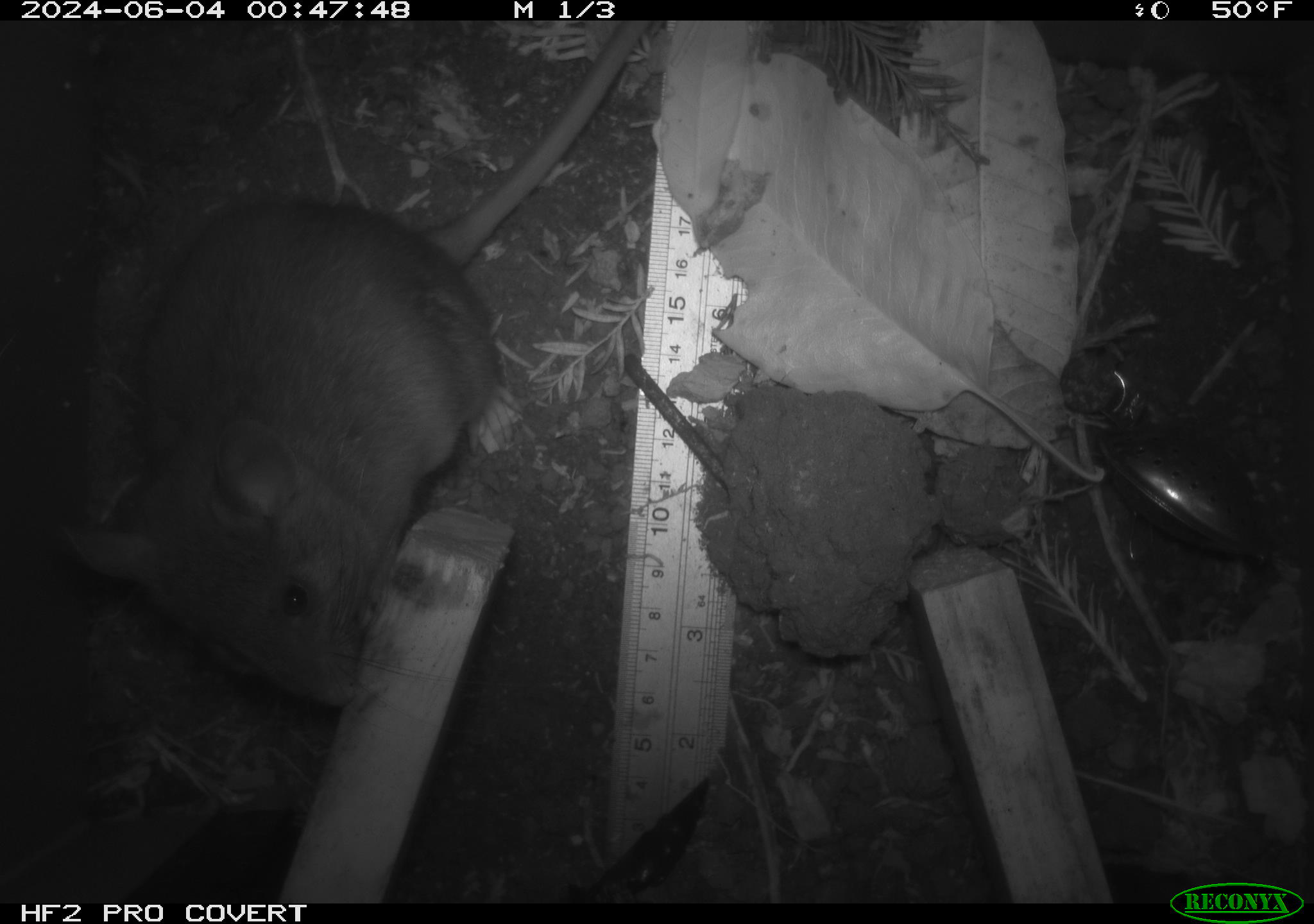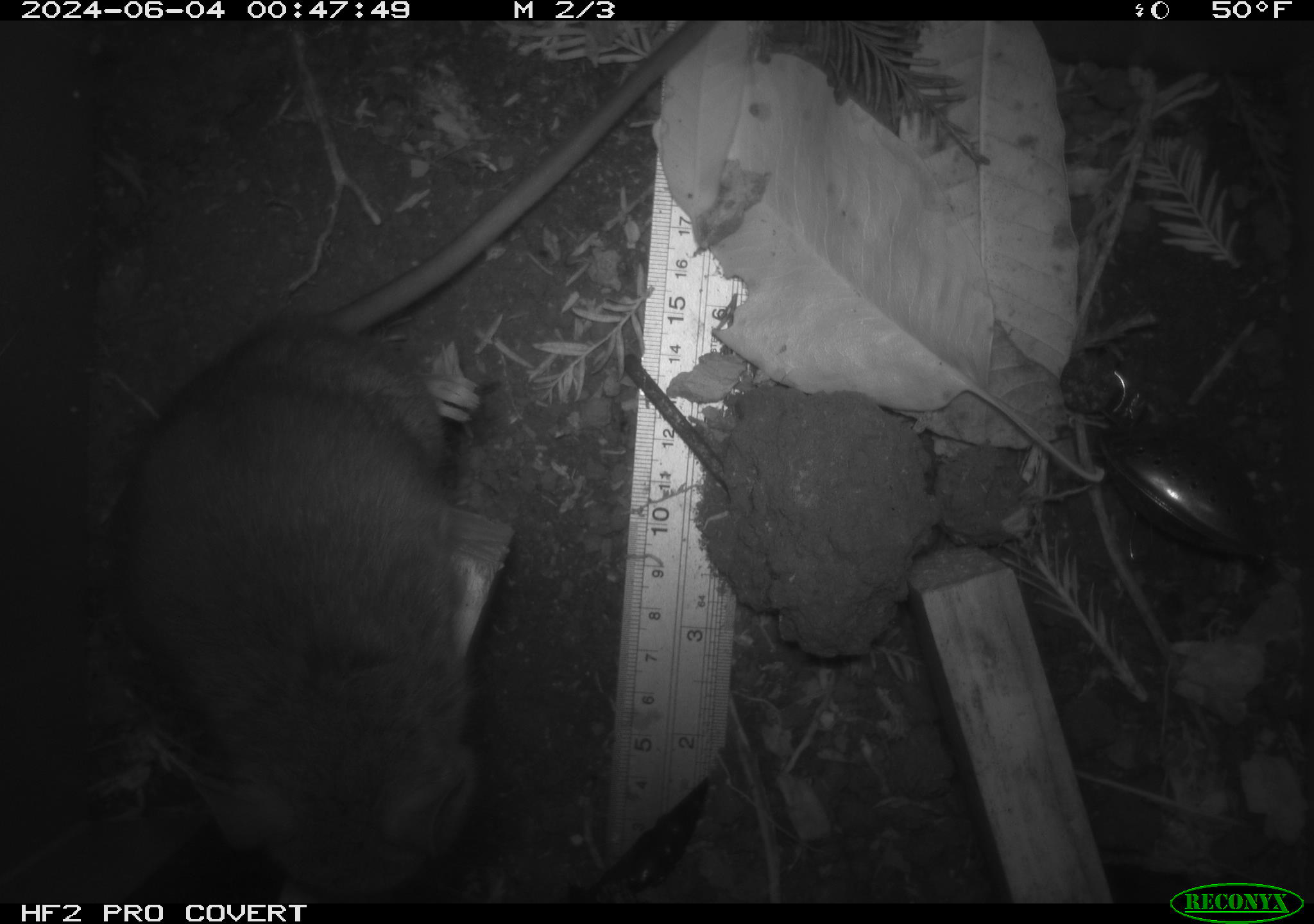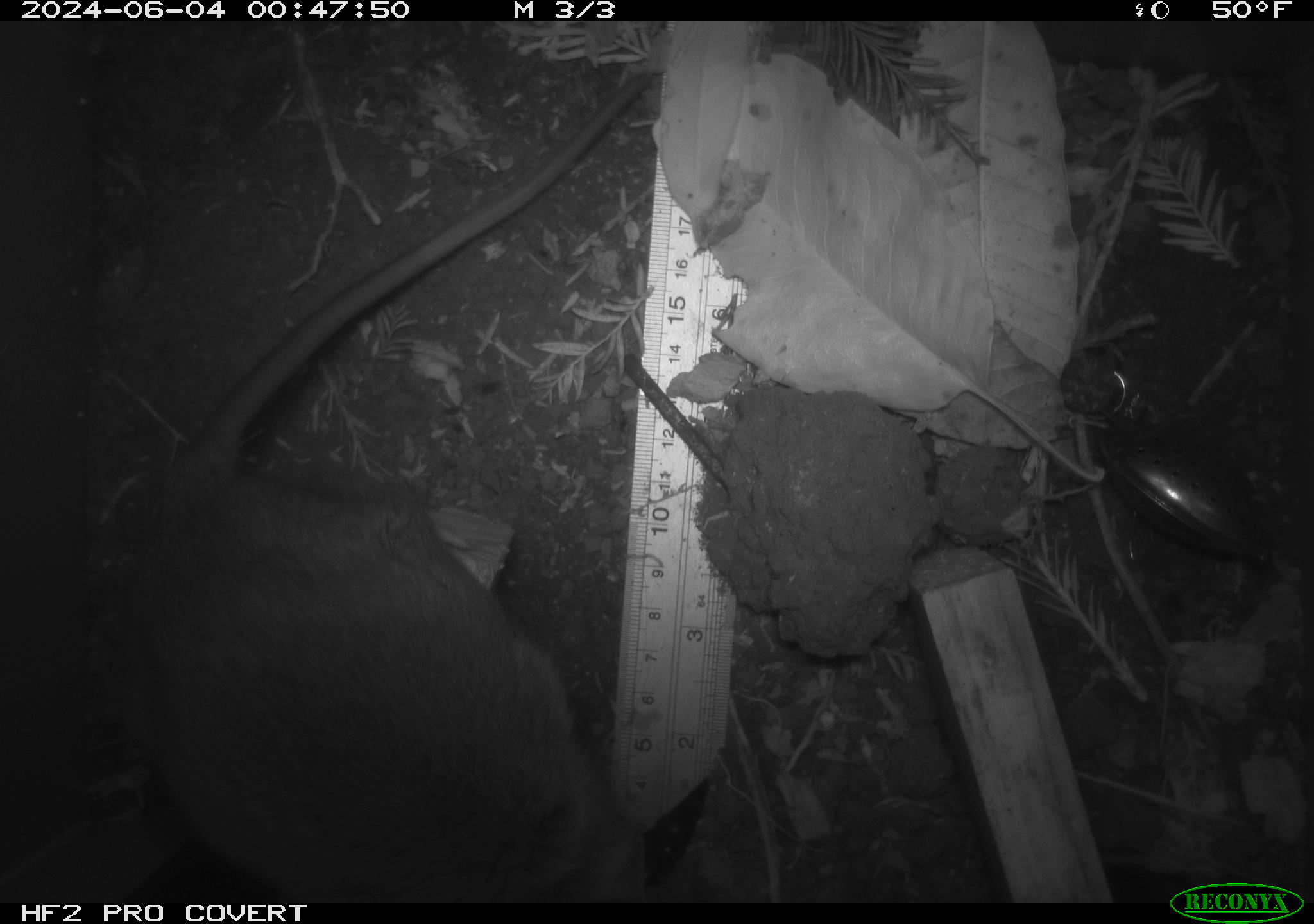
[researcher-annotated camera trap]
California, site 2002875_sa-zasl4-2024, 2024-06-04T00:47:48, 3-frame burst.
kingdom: Animalia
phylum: Chordata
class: Mammalia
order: Rodentia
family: Cricetidae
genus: Neotoma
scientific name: Neotoma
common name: pack rat or woodrat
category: neotoma species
Neotoma species (pack rat or woodrat) (Neotoma).